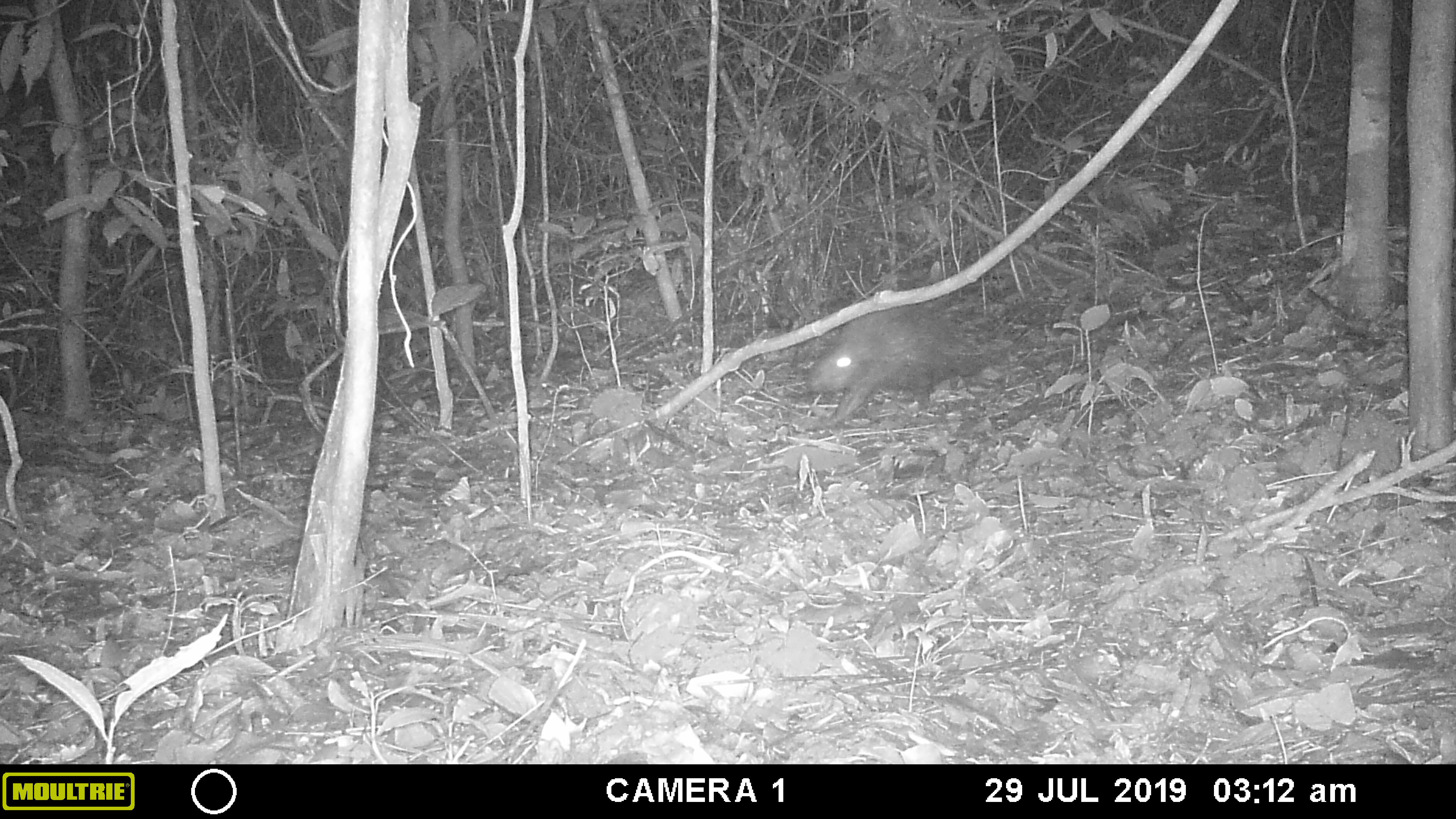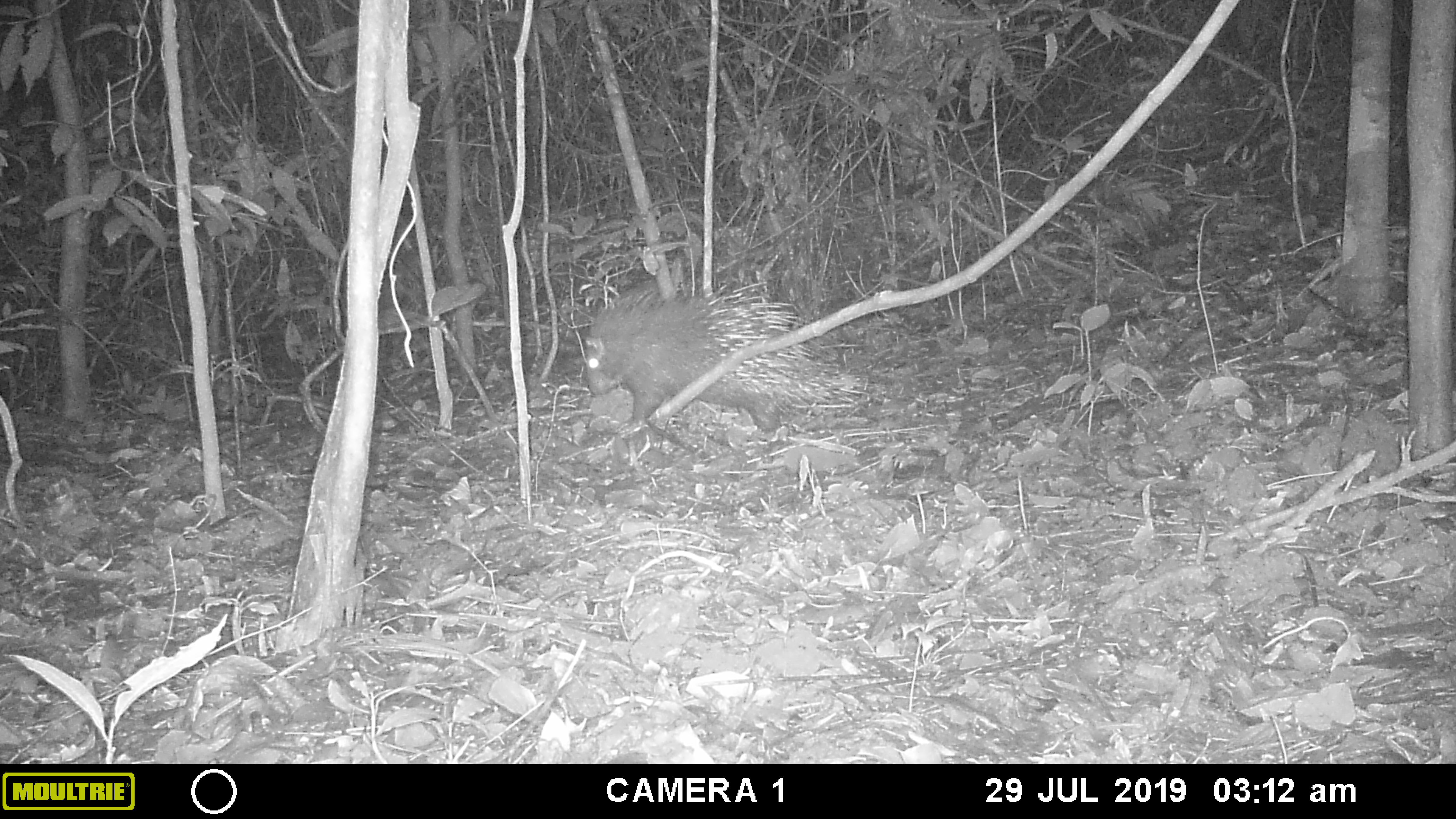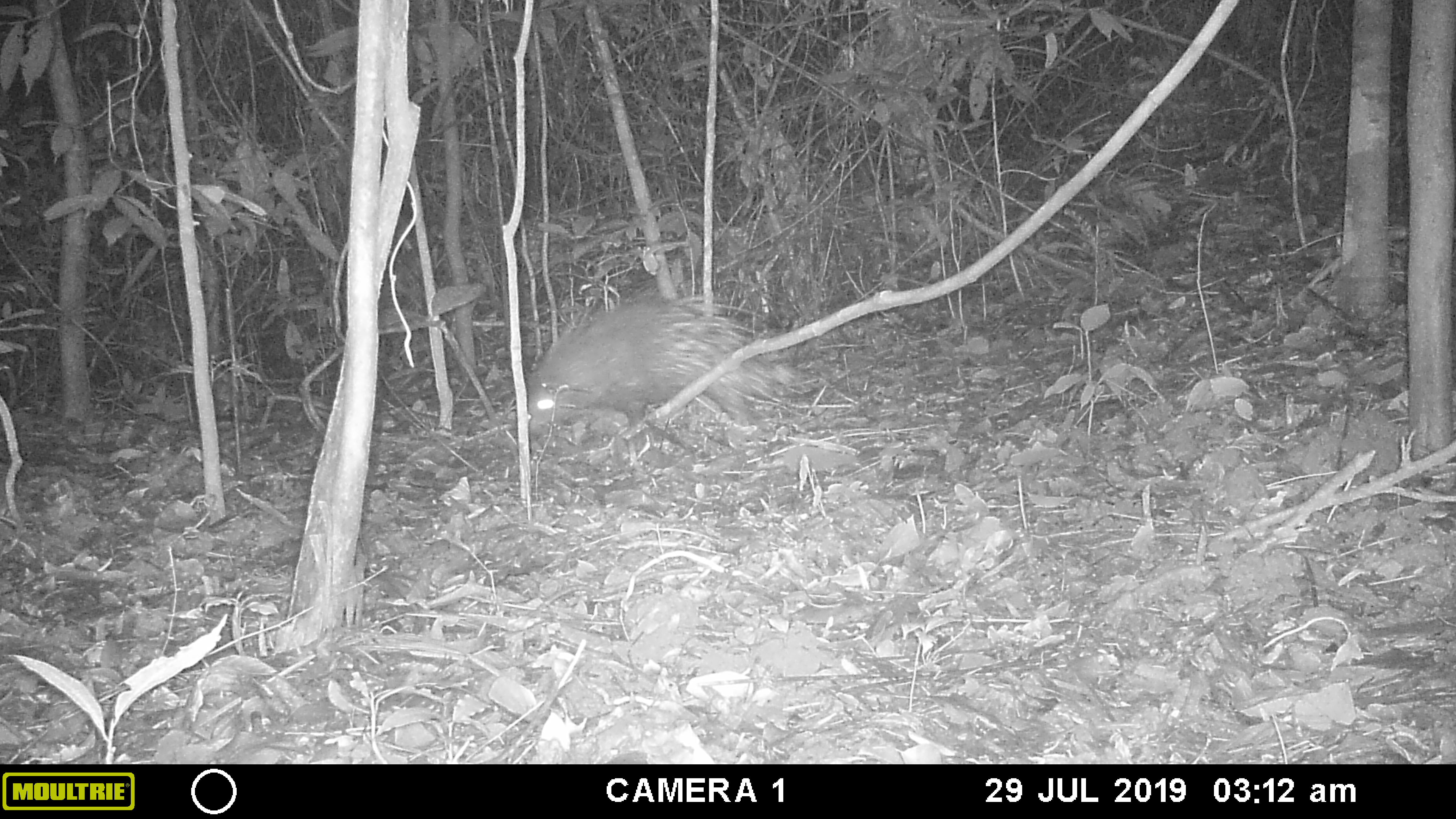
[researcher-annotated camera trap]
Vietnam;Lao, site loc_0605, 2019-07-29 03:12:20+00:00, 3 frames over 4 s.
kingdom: Animalia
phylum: Chordata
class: Mammalia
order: Rodentia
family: Hystricidae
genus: Hystrix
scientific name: Hystrix brachyura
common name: malayan porcupine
Malayan porcupine (Hystrix brachyura). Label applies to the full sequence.